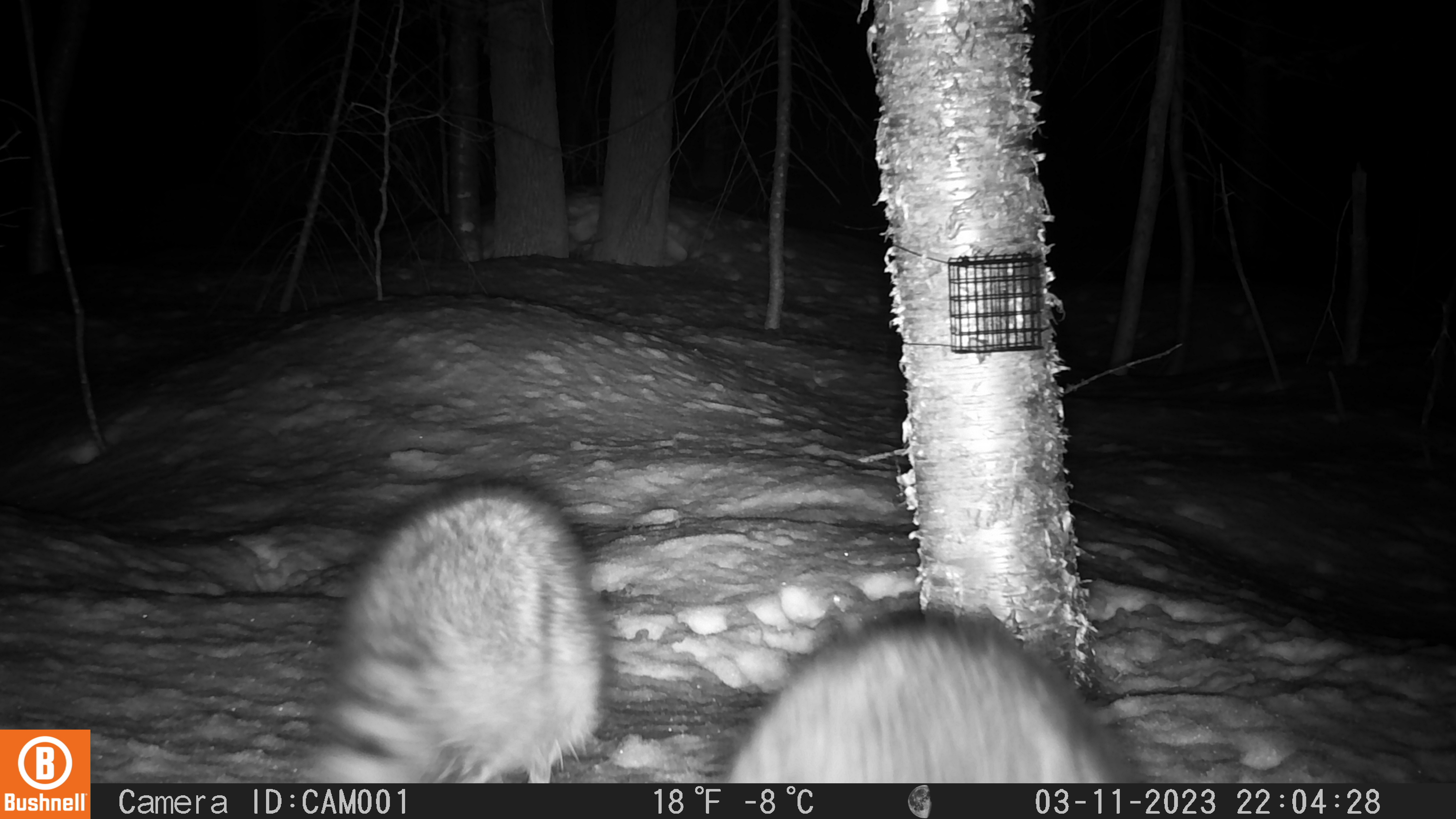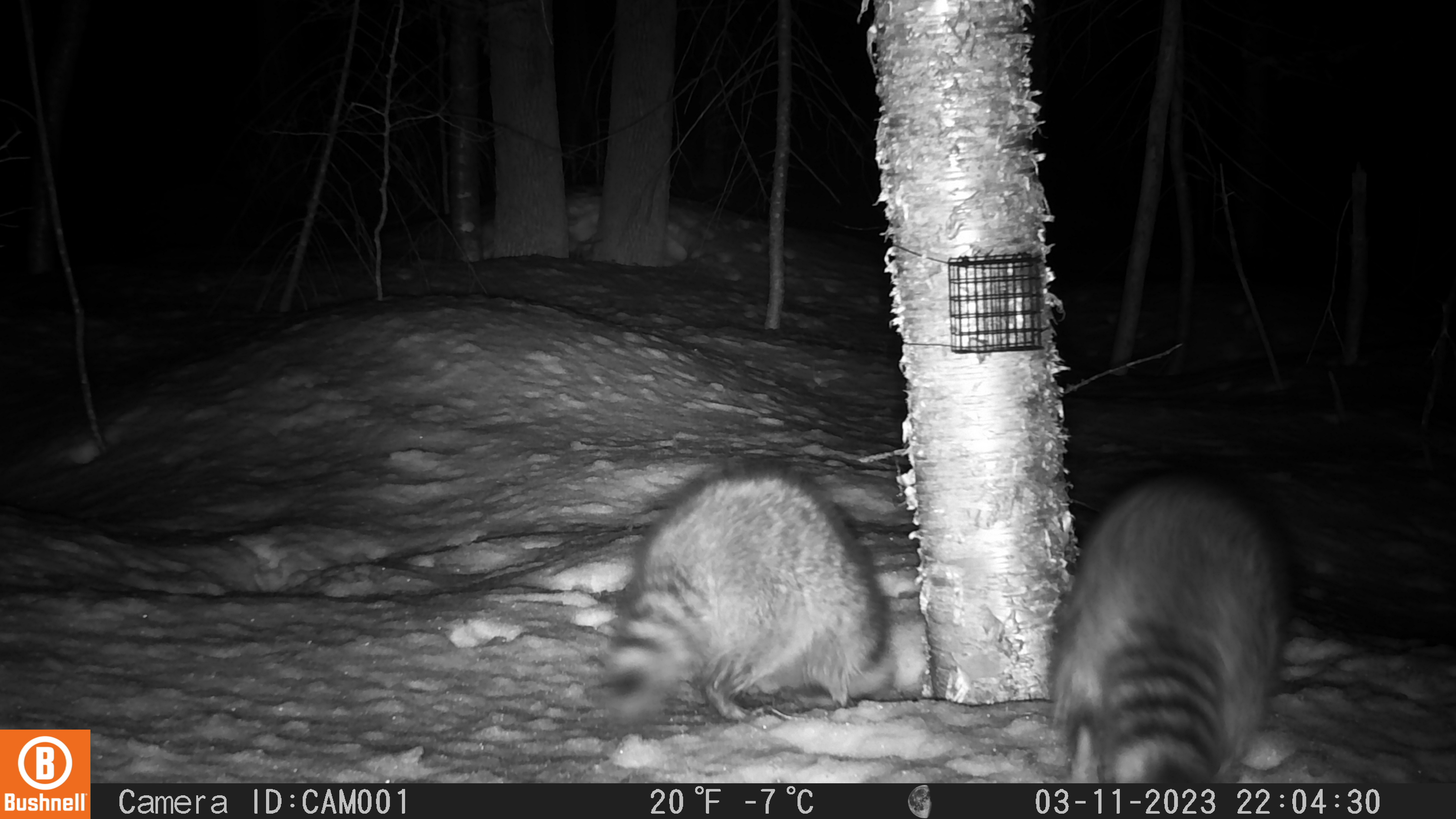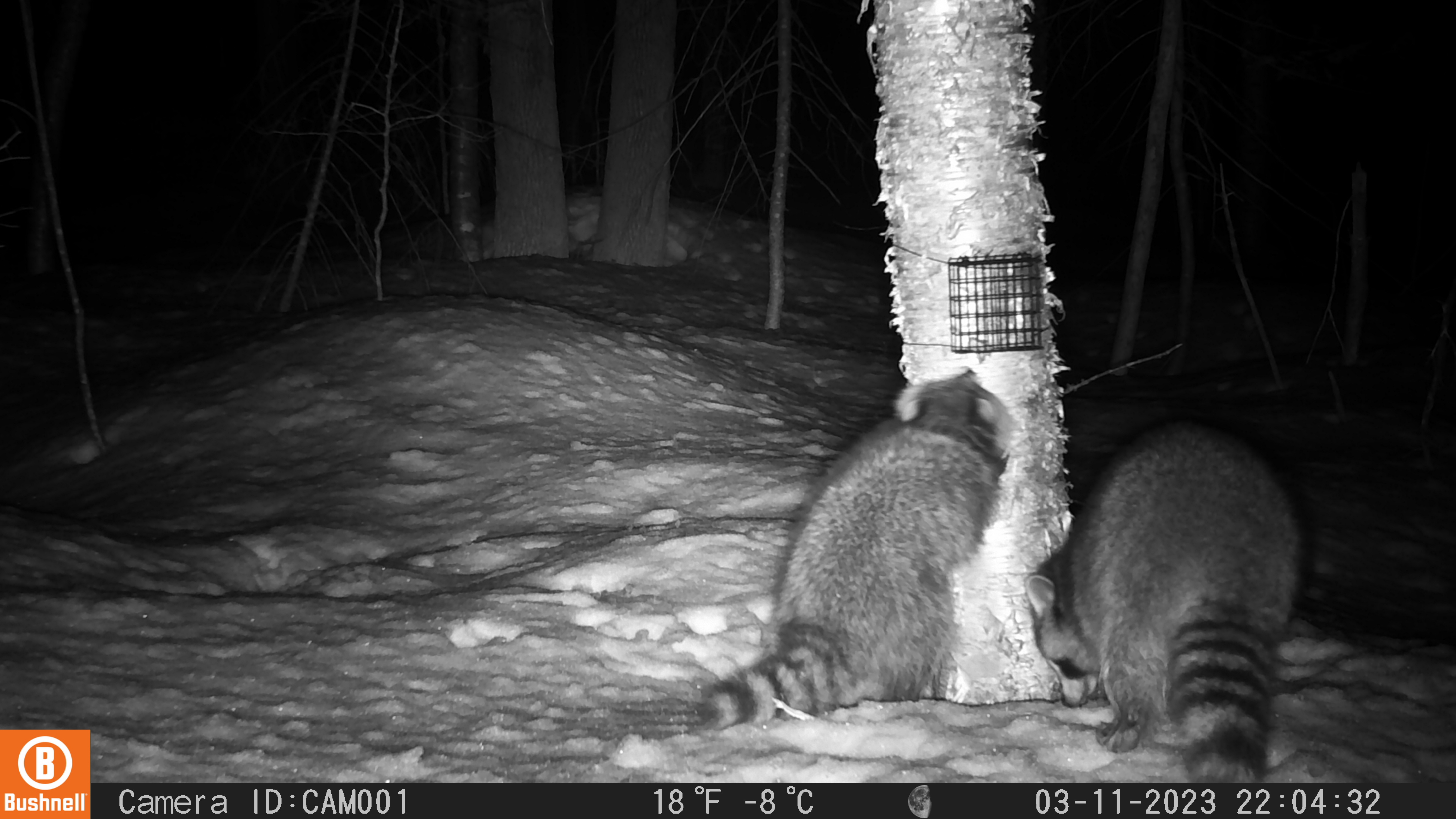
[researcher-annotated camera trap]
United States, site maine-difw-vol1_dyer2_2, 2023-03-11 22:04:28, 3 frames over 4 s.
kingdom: Animalia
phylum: Chordata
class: Mammalia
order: Carnivora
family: Procyonidae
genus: Procyon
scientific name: Procyon lotor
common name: raccoon